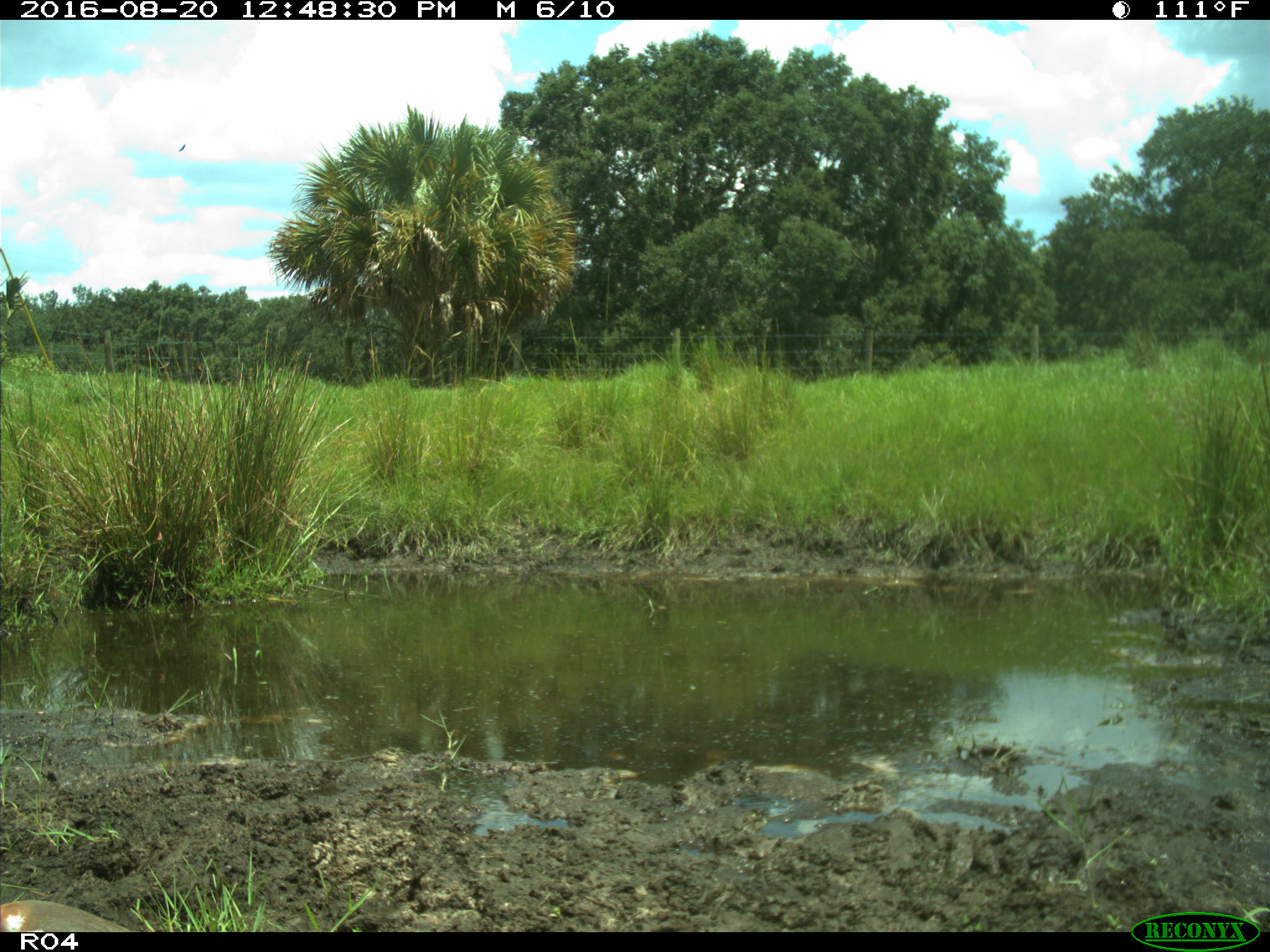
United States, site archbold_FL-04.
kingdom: Animalia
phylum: Chordata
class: Aves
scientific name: Aves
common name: birds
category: unidentified bird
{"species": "unidentified bird (birds) (Aves)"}